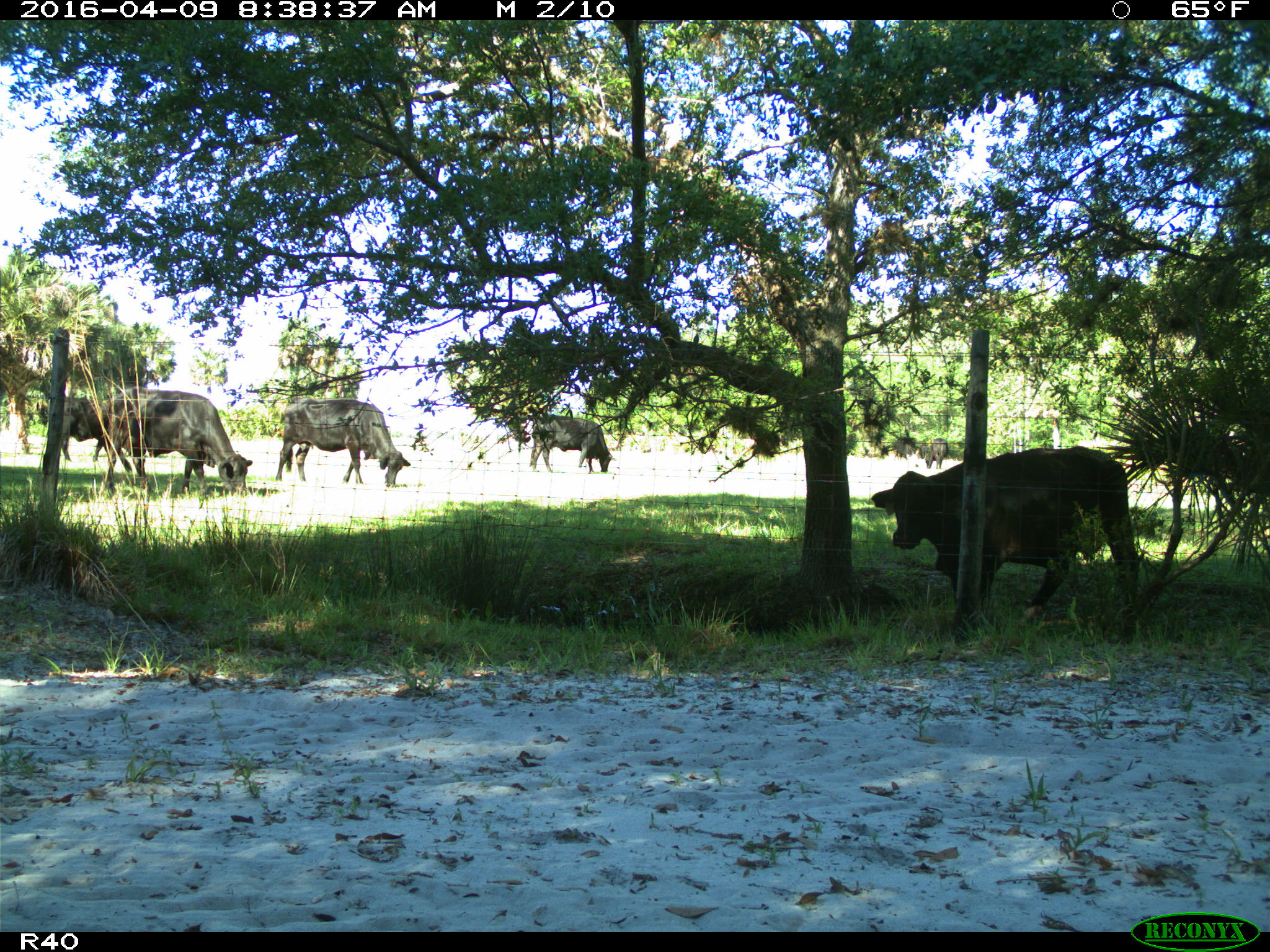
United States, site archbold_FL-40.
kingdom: Animalia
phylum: Chordata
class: Mammalia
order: Artiodactyla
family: Bovidae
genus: Bos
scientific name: Bos taurus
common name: domestic cow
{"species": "Bos taurus (domestic cow)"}